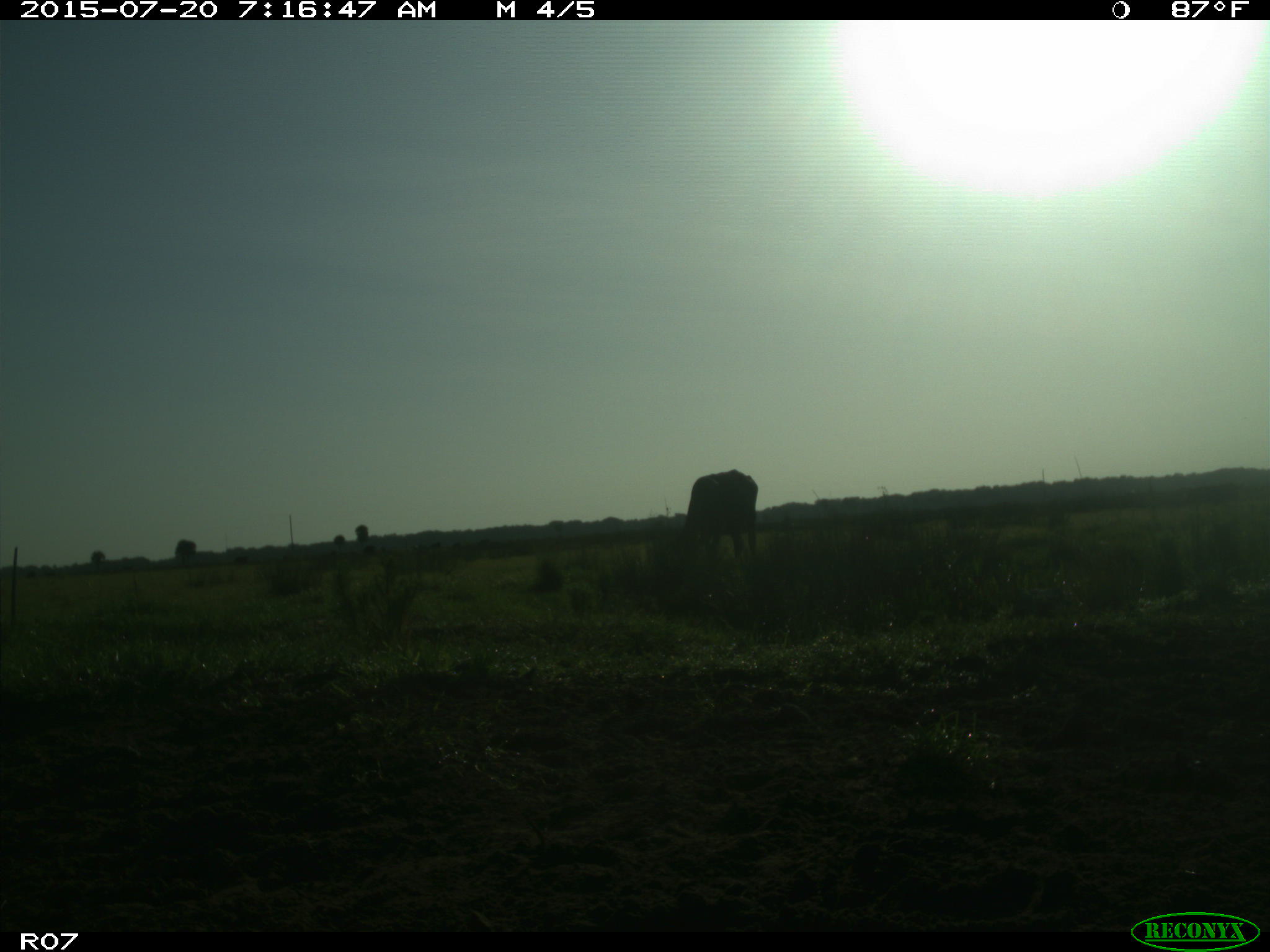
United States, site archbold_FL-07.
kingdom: Animalia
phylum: Chordata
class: Mammalia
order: Artiodactyla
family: Bovidae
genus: Bos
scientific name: Bos taurus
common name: domestic cow